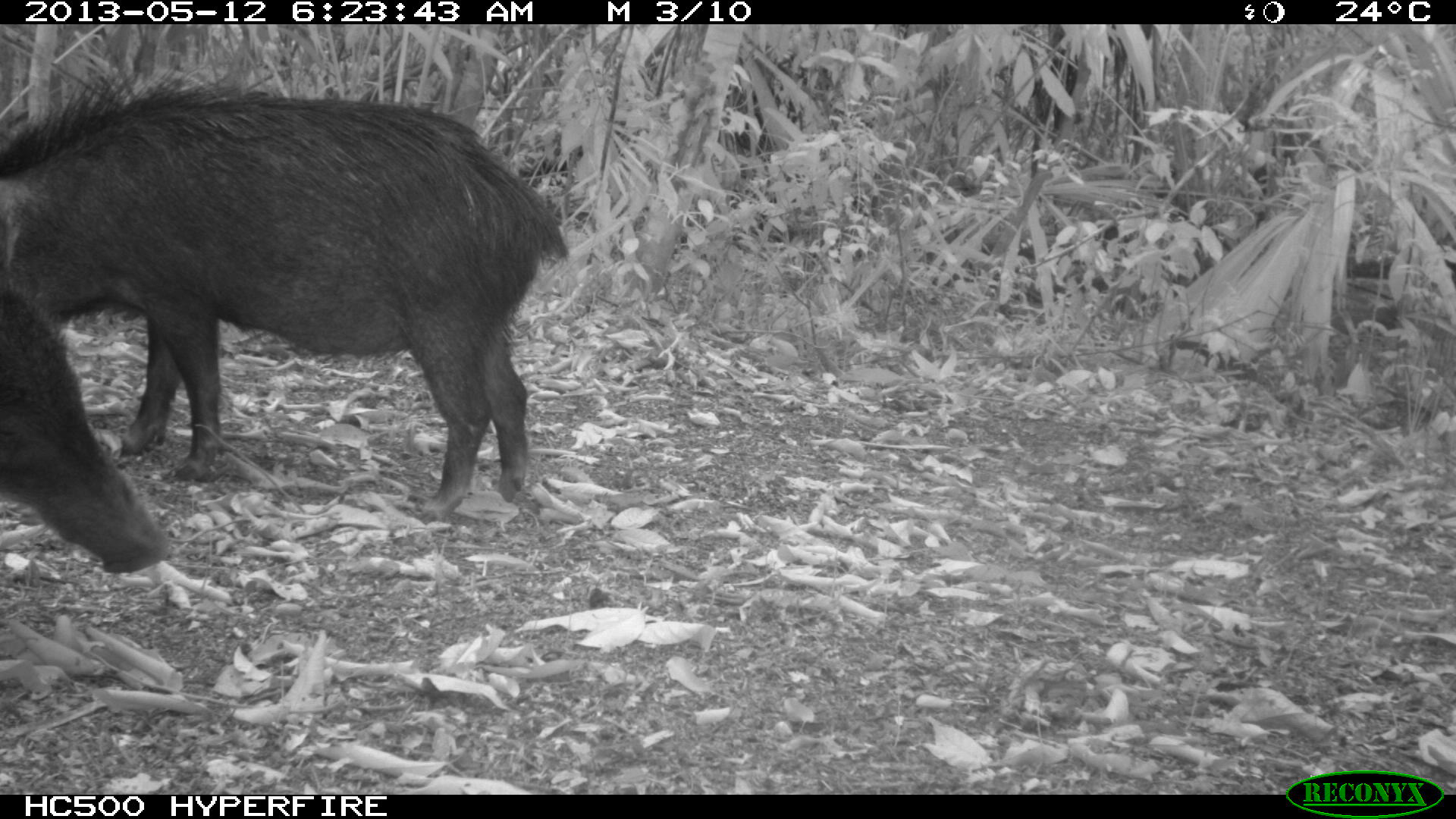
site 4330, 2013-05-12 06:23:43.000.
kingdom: Animalia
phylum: Chordata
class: Mammalia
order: Artiodactyla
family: Tayassuidae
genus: Tayassu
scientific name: Tayassu pecari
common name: white-lipped peccary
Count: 5.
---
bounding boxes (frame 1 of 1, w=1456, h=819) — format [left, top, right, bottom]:
tayassu pecari: [1, 62, 569, 526]; [0, 268, 175, 574]